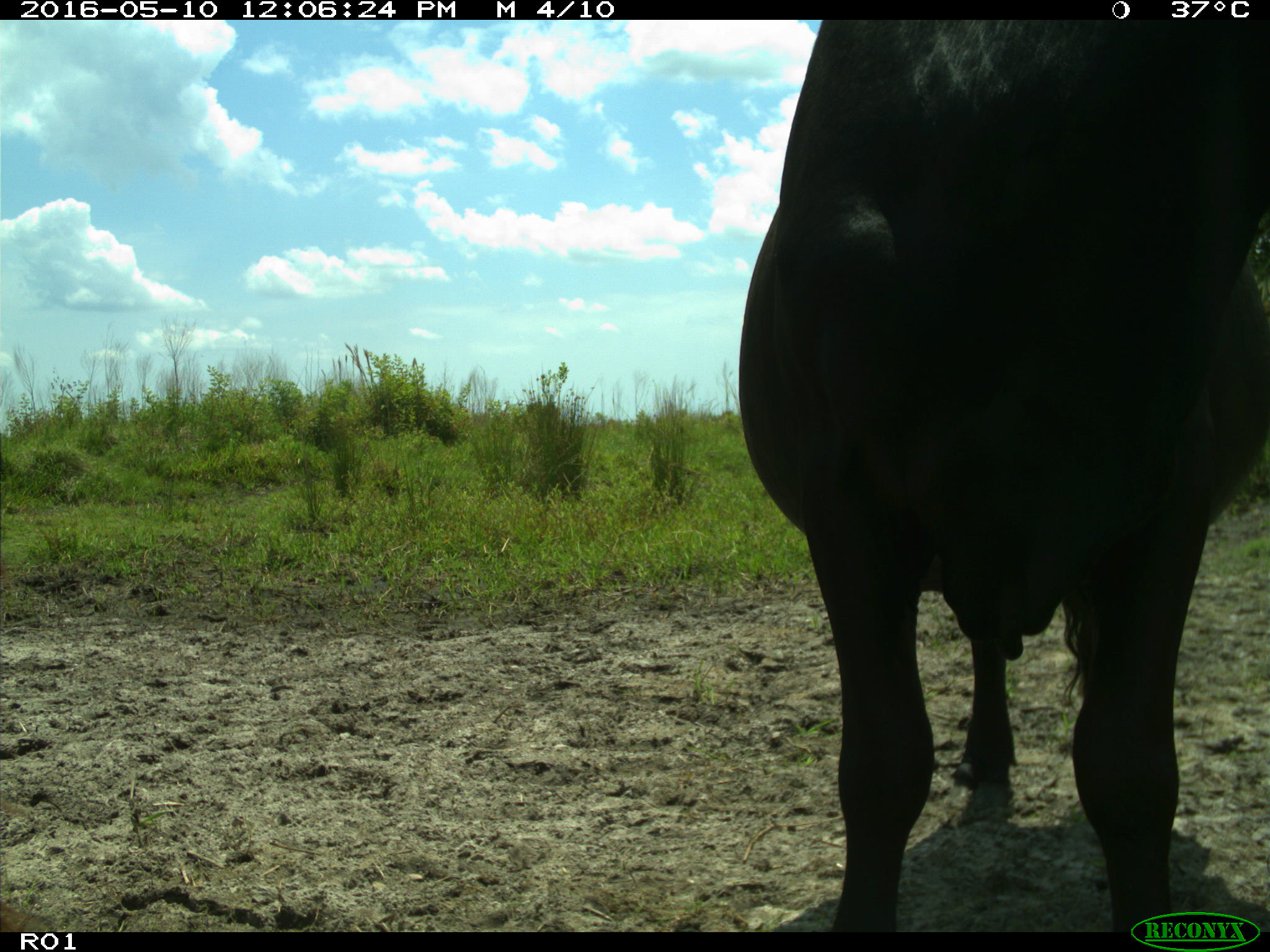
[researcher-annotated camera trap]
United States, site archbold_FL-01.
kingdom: Animalia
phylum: Chordata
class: Mammalia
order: Artiodactyla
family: Bovidae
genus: Bos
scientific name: Bos taurus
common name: domestic cow